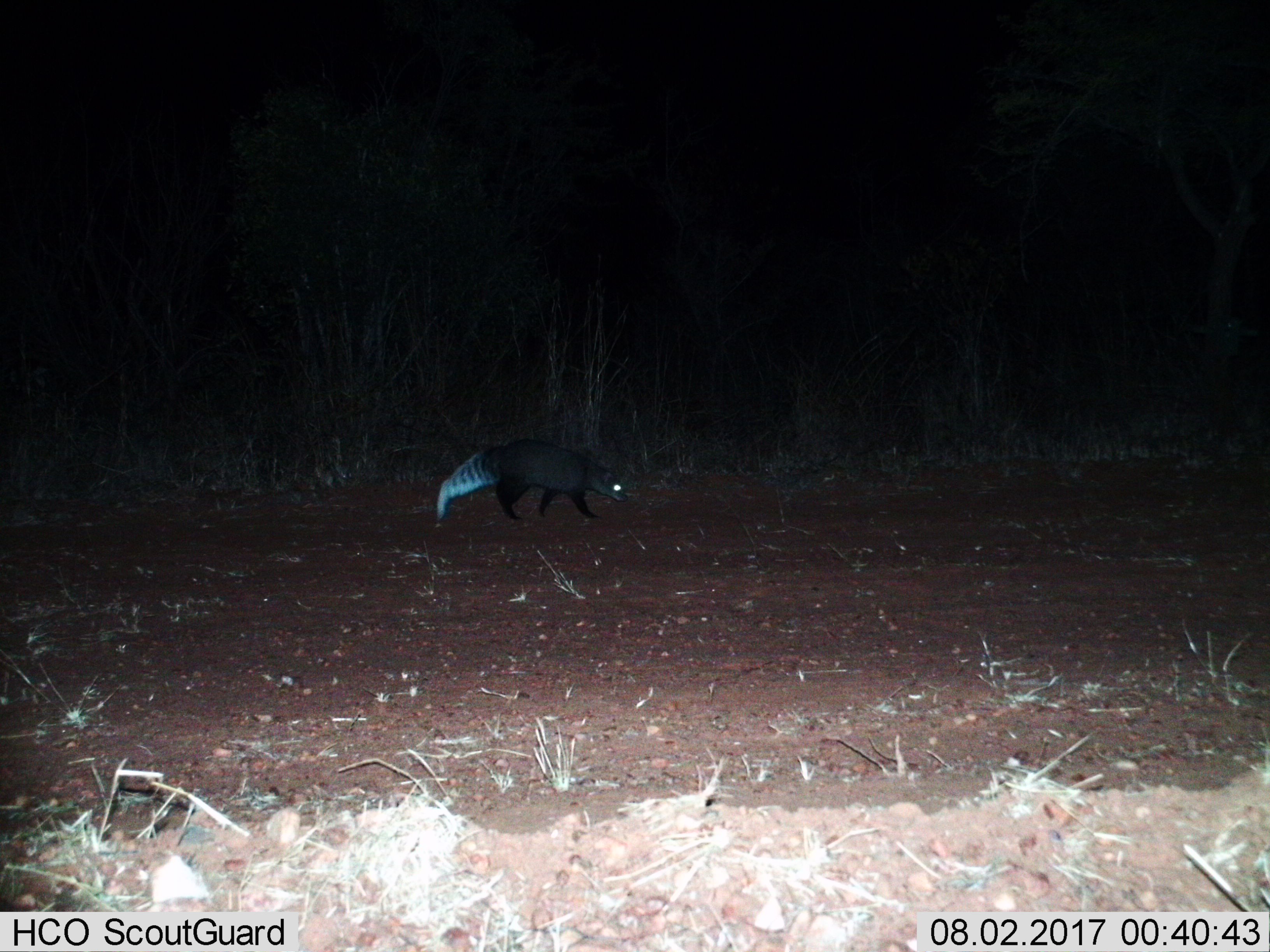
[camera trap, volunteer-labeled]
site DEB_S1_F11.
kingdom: Animalia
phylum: Chordata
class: Mammalia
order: Carnivora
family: Herpestidae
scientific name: Herpestidae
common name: mongoose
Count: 1.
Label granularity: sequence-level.